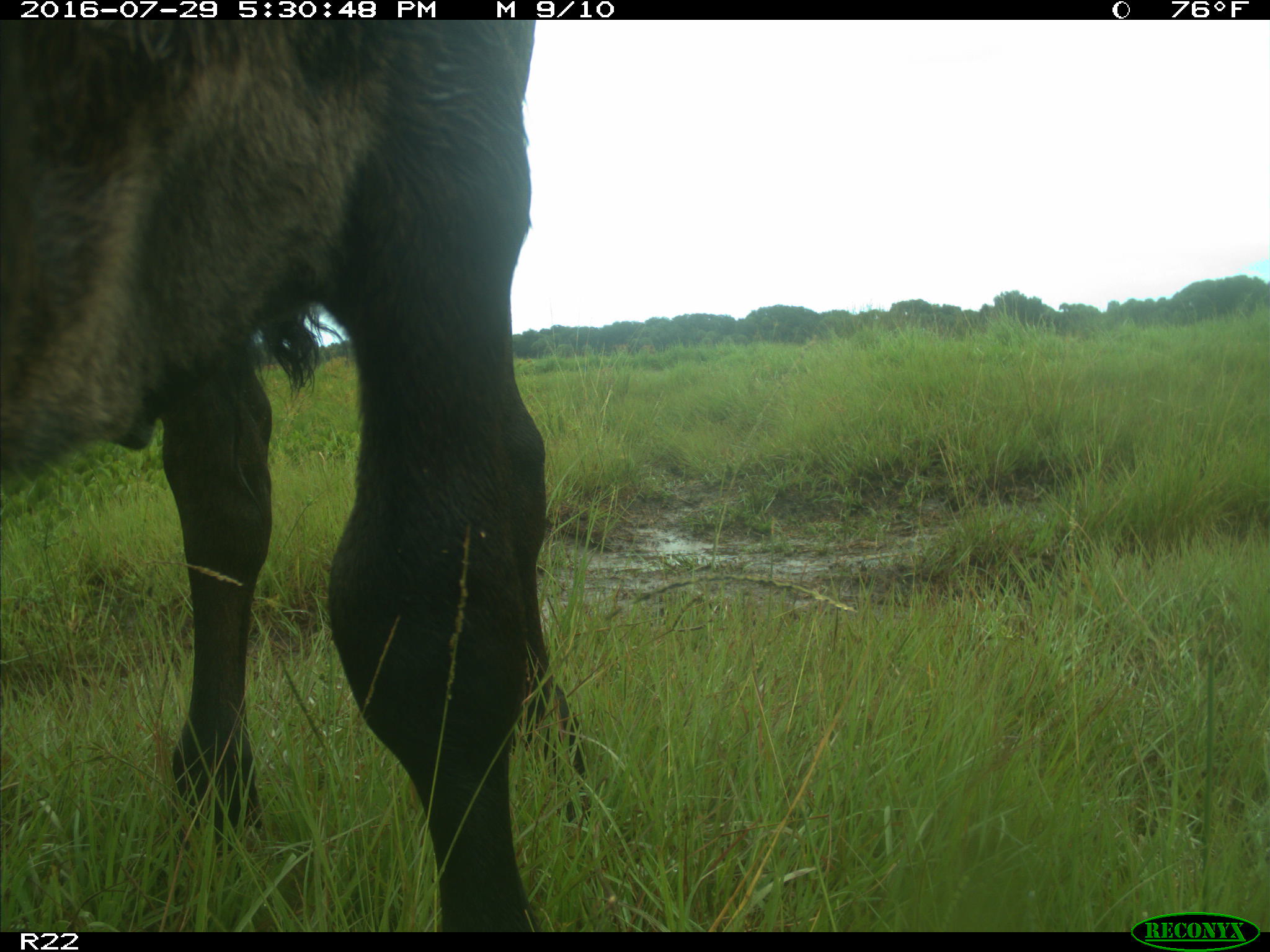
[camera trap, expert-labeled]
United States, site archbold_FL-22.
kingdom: Animalia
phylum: Chordata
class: Mammalia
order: Artiodactyla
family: Bovidae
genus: Bos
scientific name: Bos taurus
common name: domestic cow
Bos taurus (domestic cow).